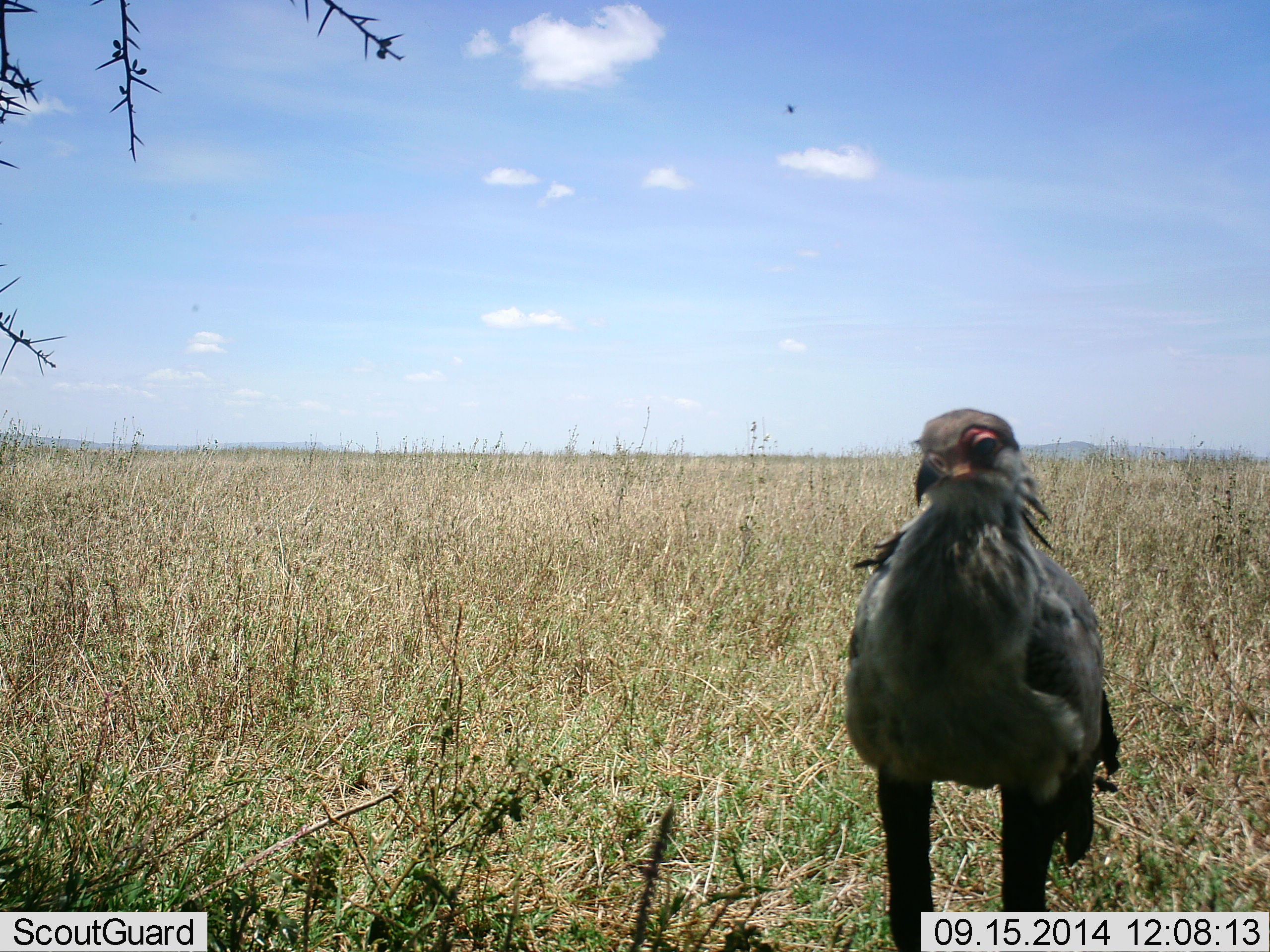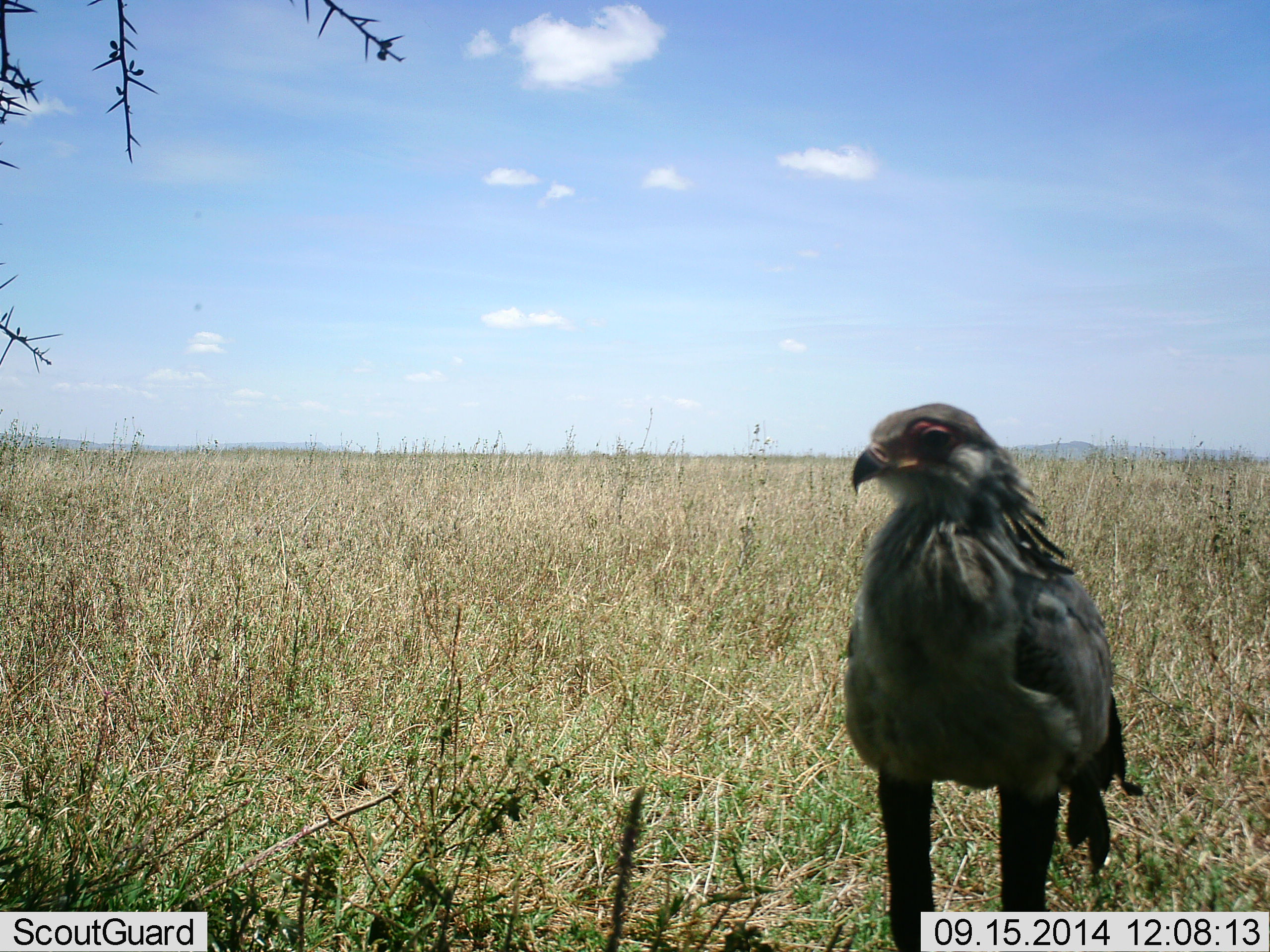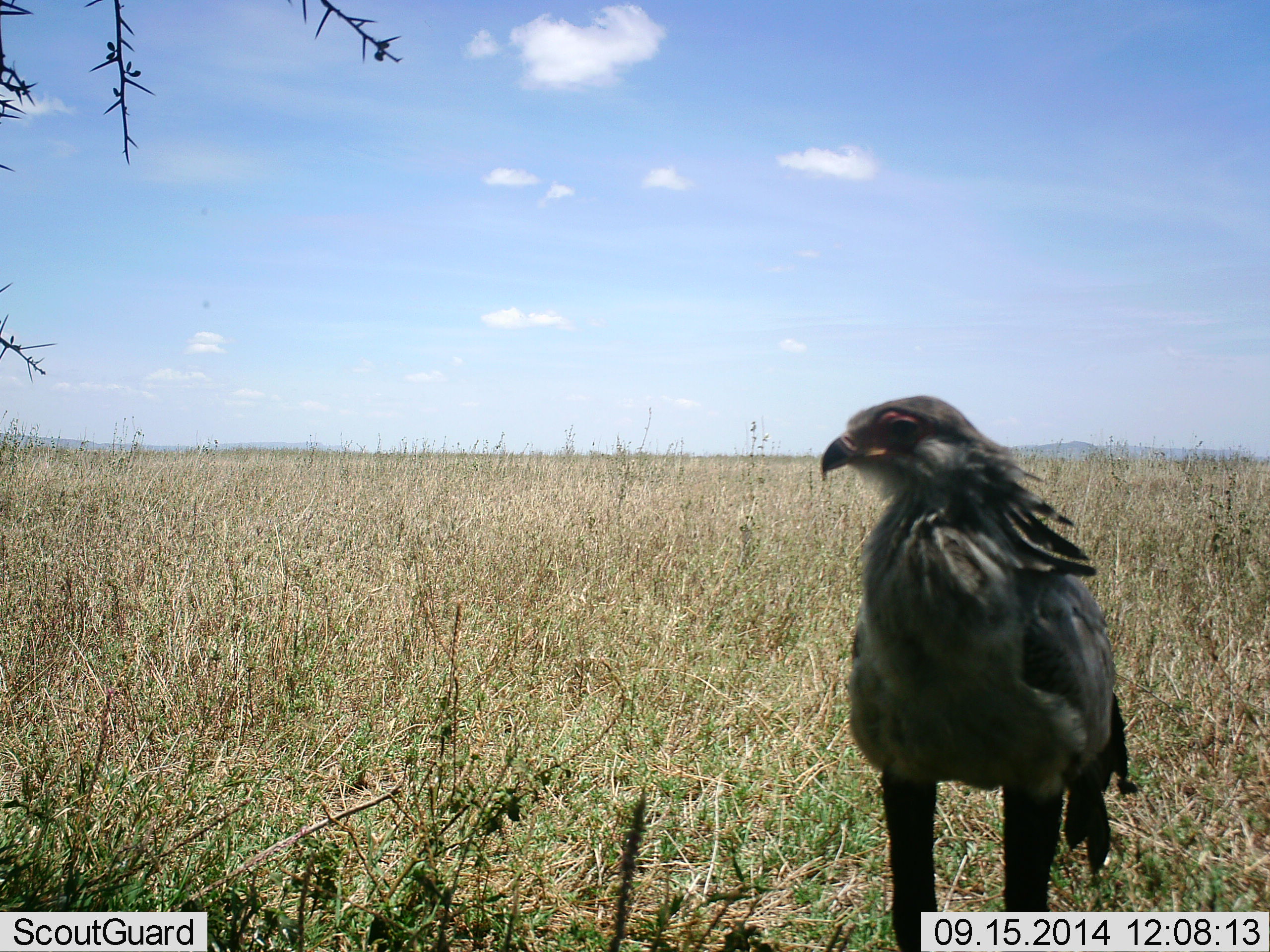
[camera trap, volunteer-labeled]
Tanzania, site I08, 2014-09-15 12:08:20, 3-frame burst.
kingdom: Animalia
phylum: Chordata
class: Aves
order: Accipitriformes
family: Sagittariidae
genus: Sagittarius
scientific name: Sagittarius serpentarius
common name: secretary bird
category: secretarybird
Secretarybird (secretary bird) (Sagittarius serpentarius), count 1. Behavior (volunteer vote fractions): standing 100%, resting 0%, moving 0%, interacting 0%. Young present (vote fraction): 0%. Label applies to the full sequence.